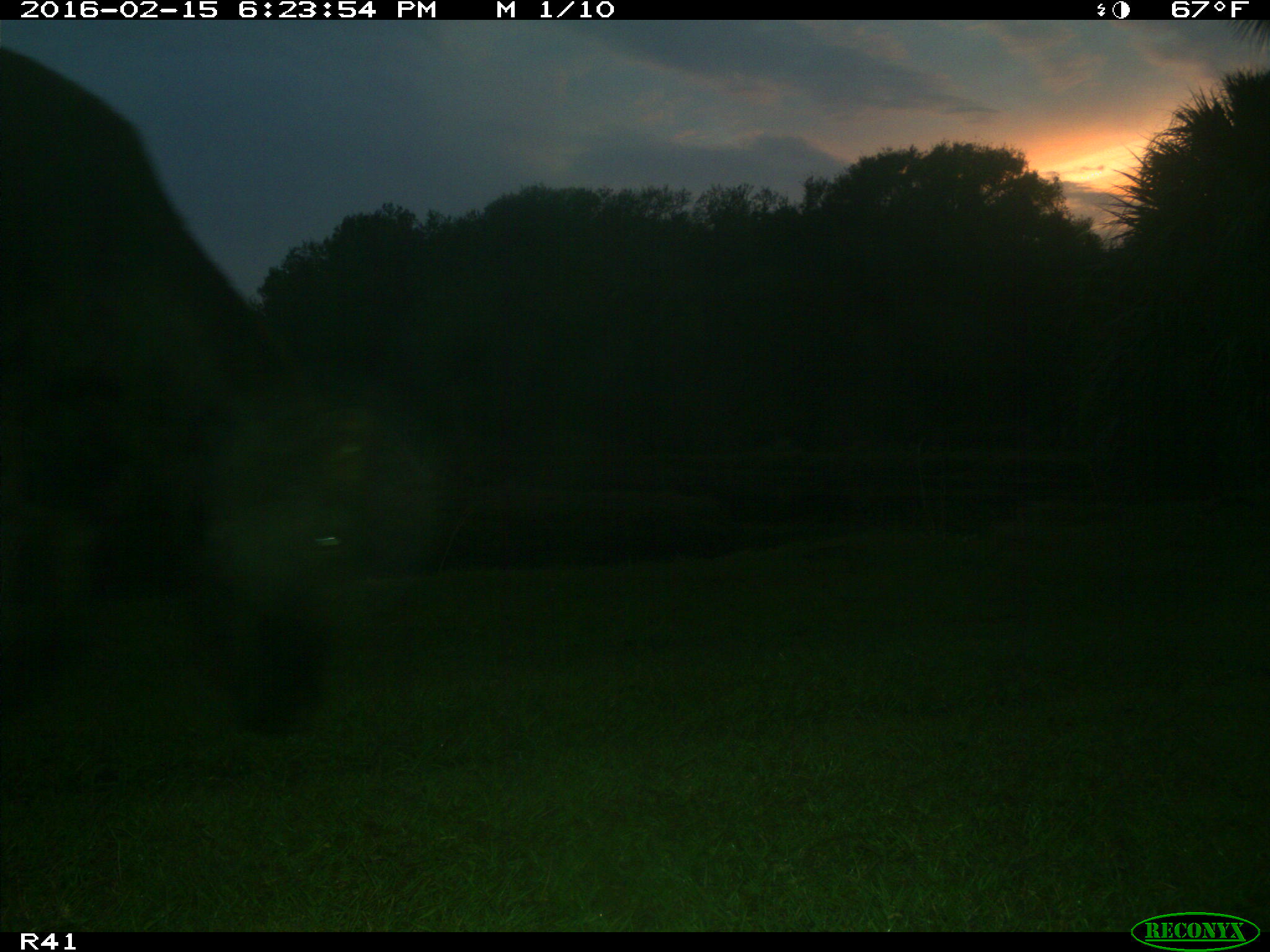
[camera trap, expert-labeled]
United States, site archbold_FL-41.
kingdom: Animalia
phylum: Chordata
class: Mammalia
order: Artiodactyla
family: Bovidae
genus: Bos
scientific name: Bos taurus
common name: domestic cow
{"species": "Bos taurus (domestic cow)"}